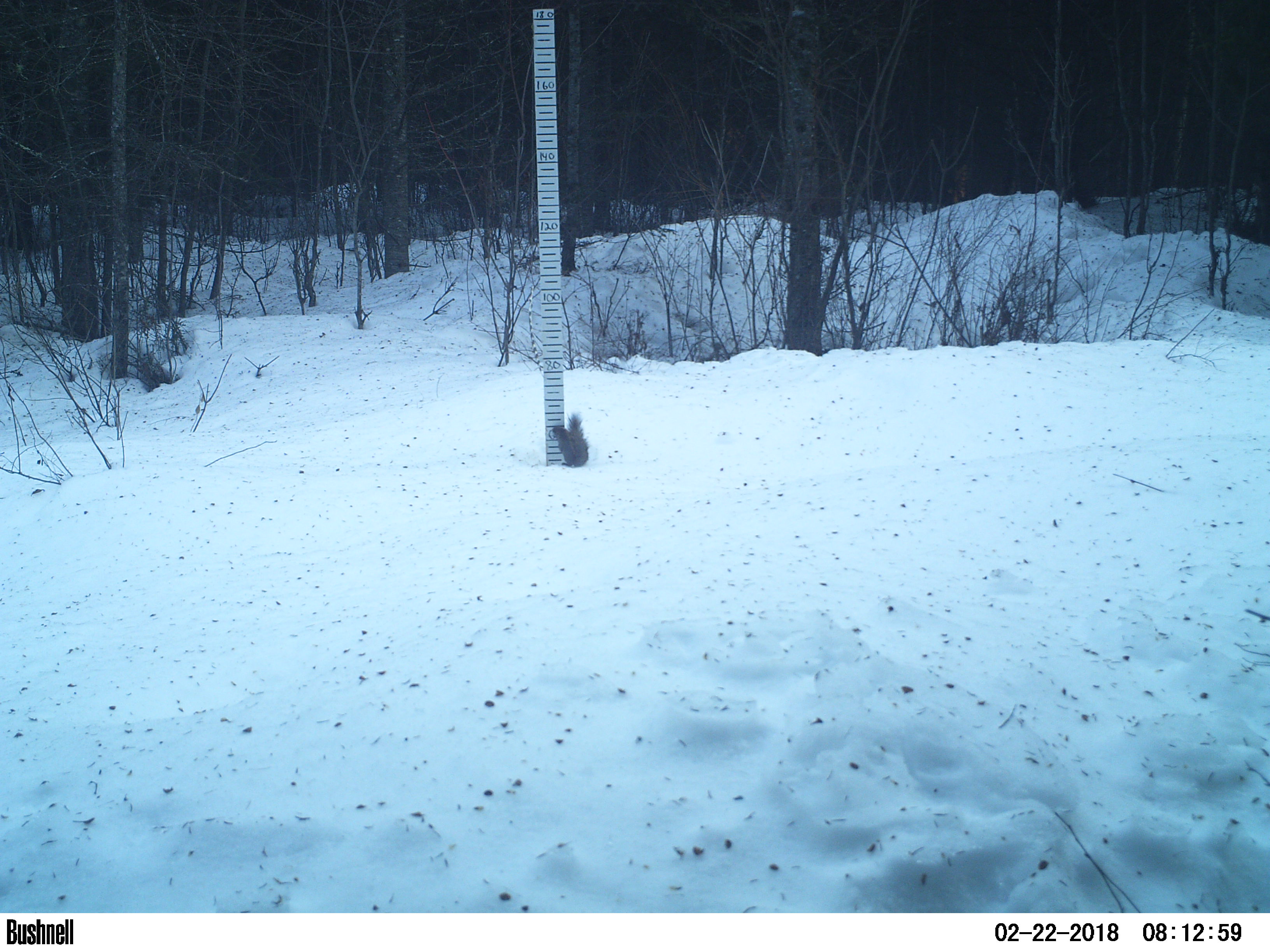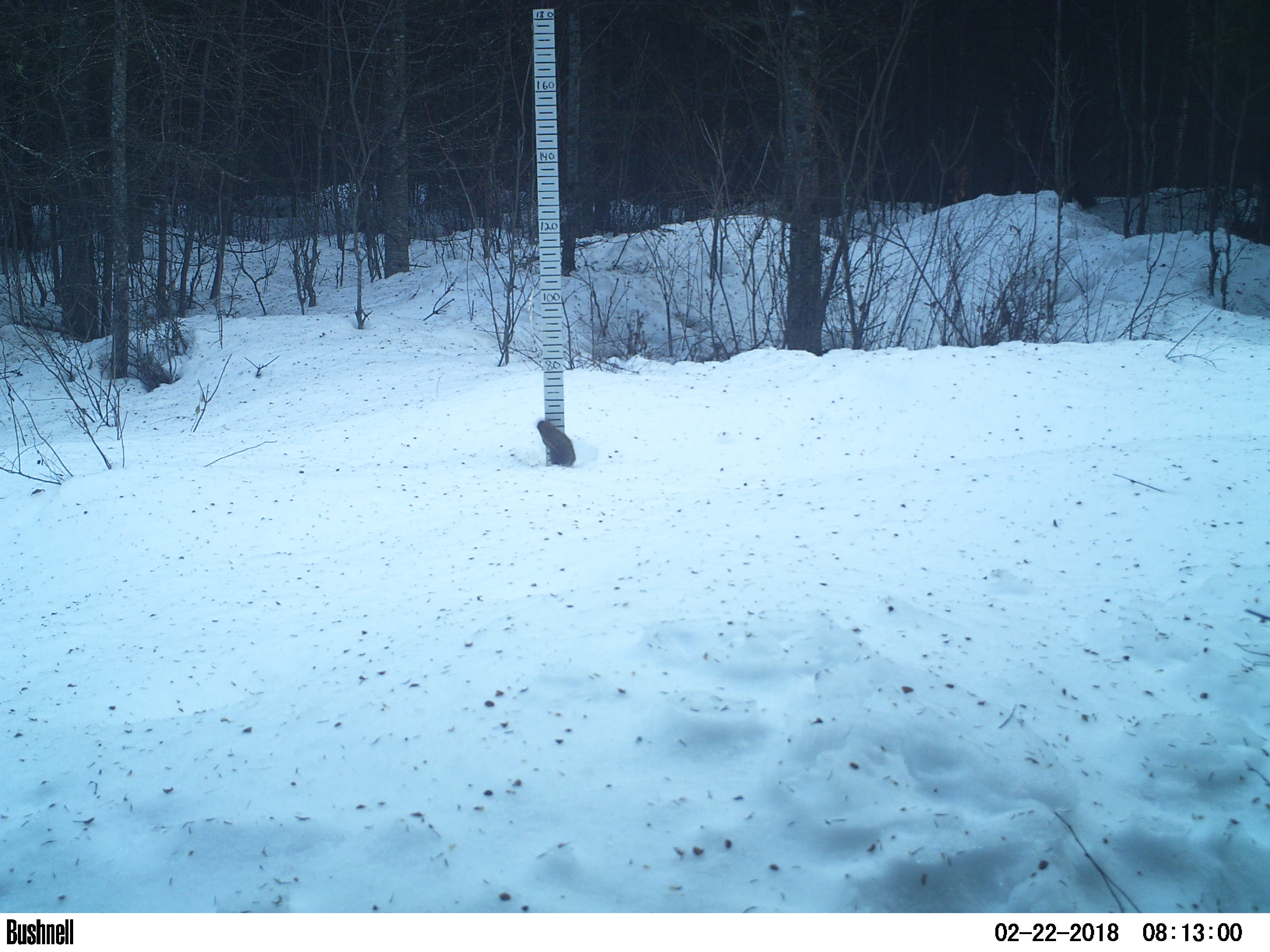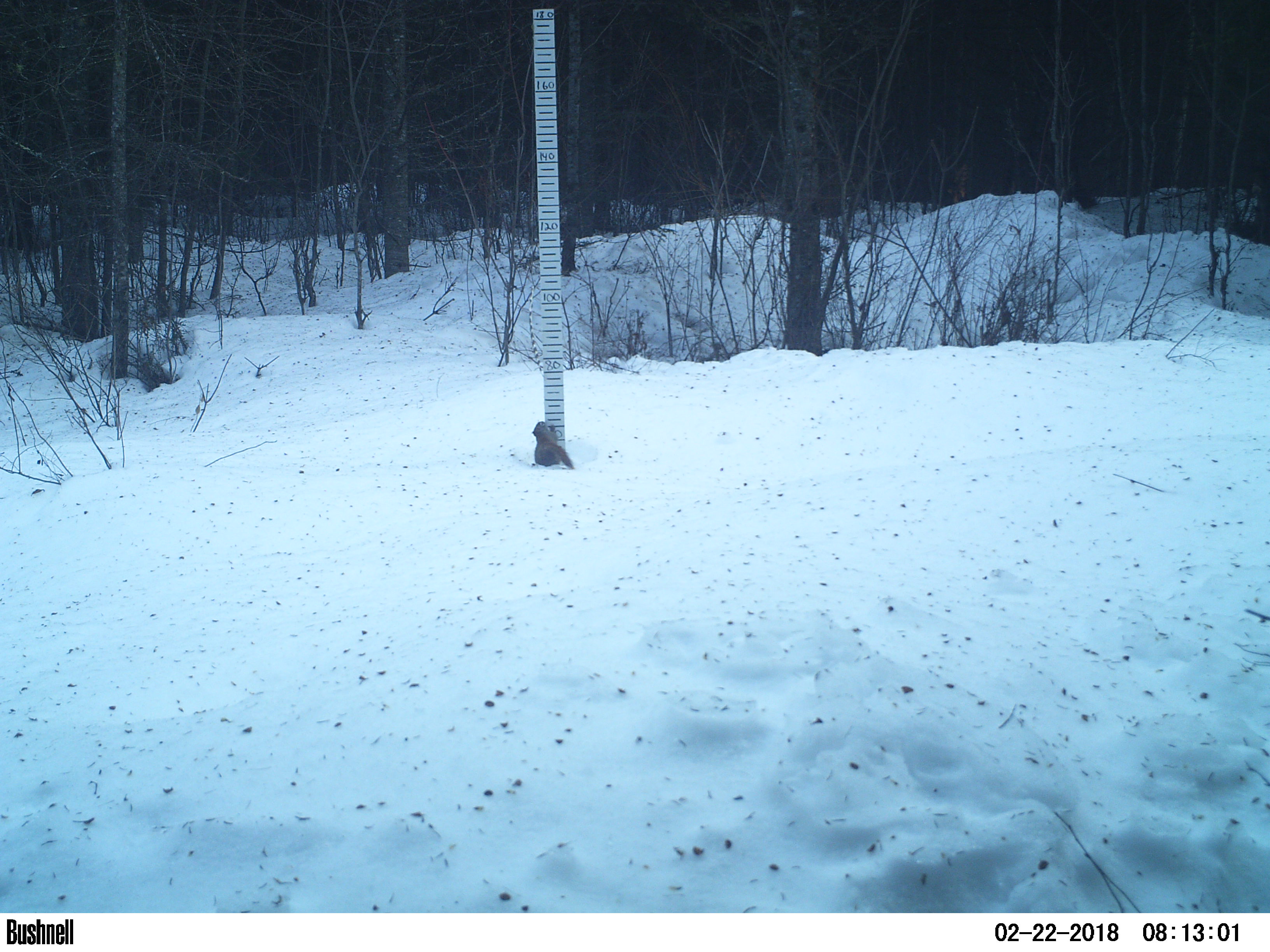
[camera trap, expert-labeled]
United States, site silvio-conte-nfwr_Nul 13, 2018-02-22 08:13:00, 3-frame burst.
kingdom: Animalia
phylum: Chordata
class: Mammalia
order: Rodentia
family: Sciuridae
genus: Tamiasciurus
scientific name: Tamiasciurus hudsonicus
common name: red squirrel